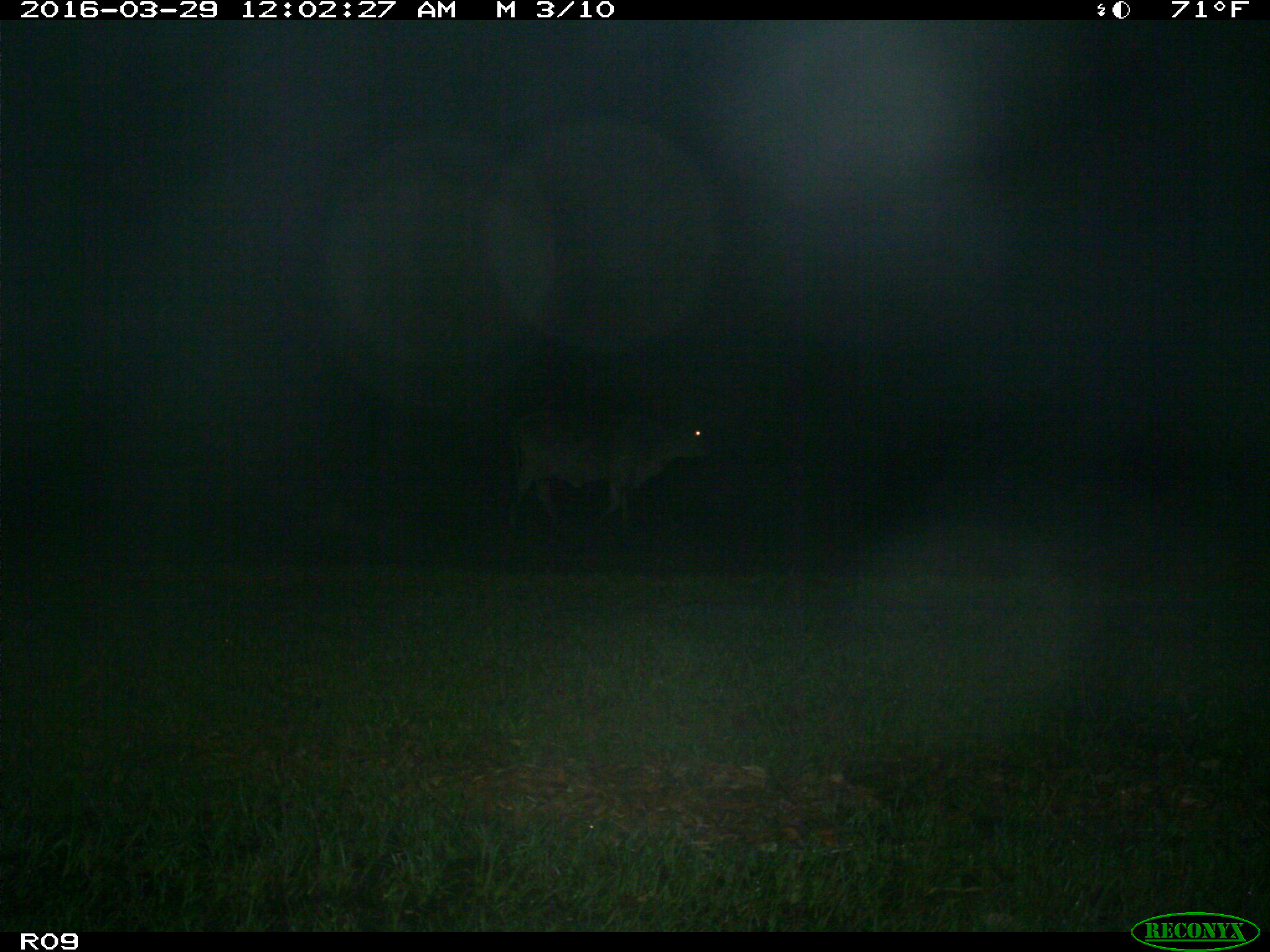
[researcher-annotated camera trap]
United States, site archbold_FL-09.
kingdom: Animalia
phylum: Chordata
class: Mammalia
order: Artiodactyla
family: Bovidae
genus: Bos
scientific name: Bos taurus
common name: domestic cow